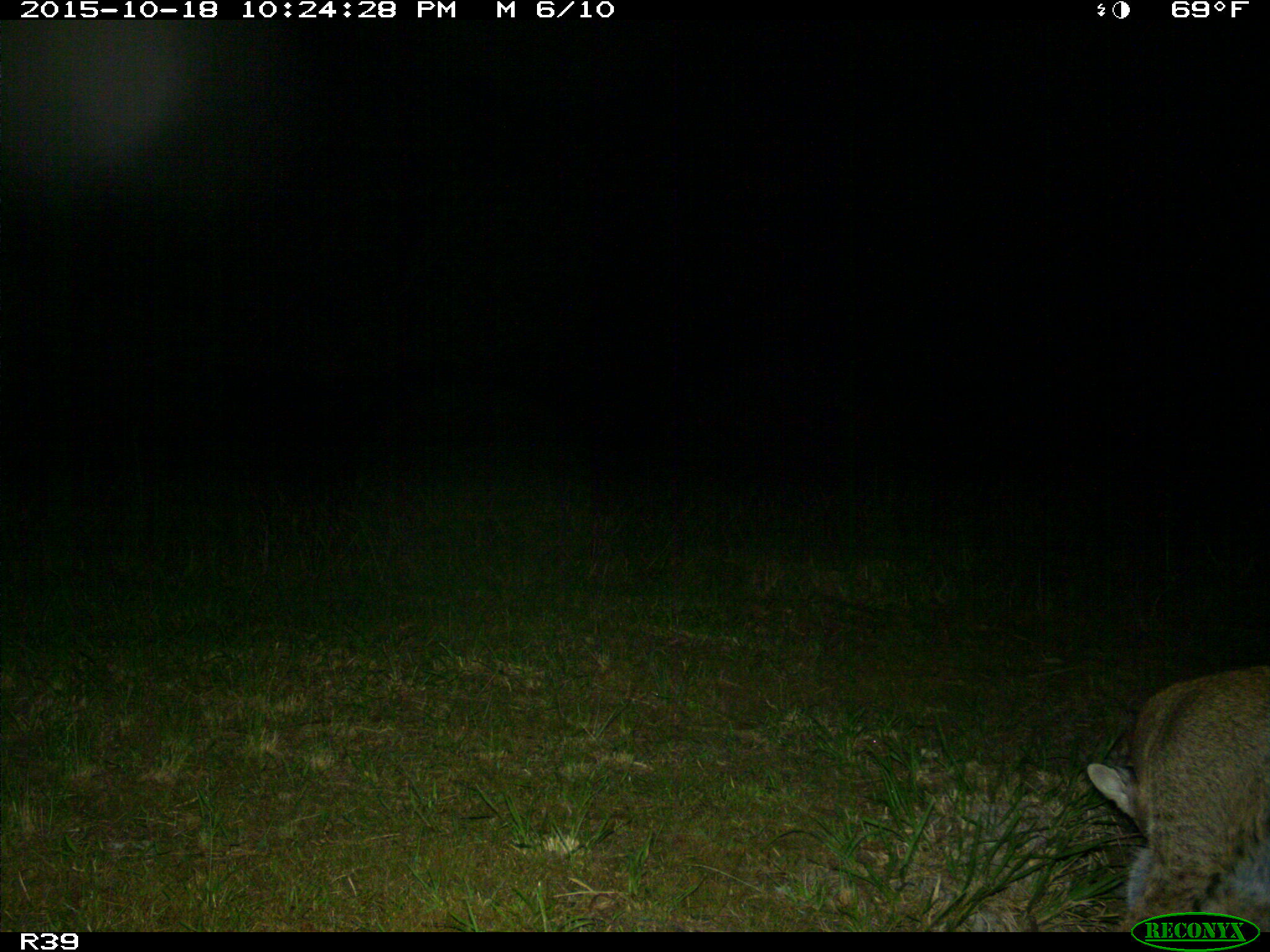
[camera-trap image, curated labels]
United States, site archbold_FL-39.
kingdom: Animalia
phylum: Chordata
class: Mammalia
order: Carnivora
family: Felidae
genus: Lynx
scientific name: Lynx rufus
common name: bobcat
Lynx rufus (bobcat).